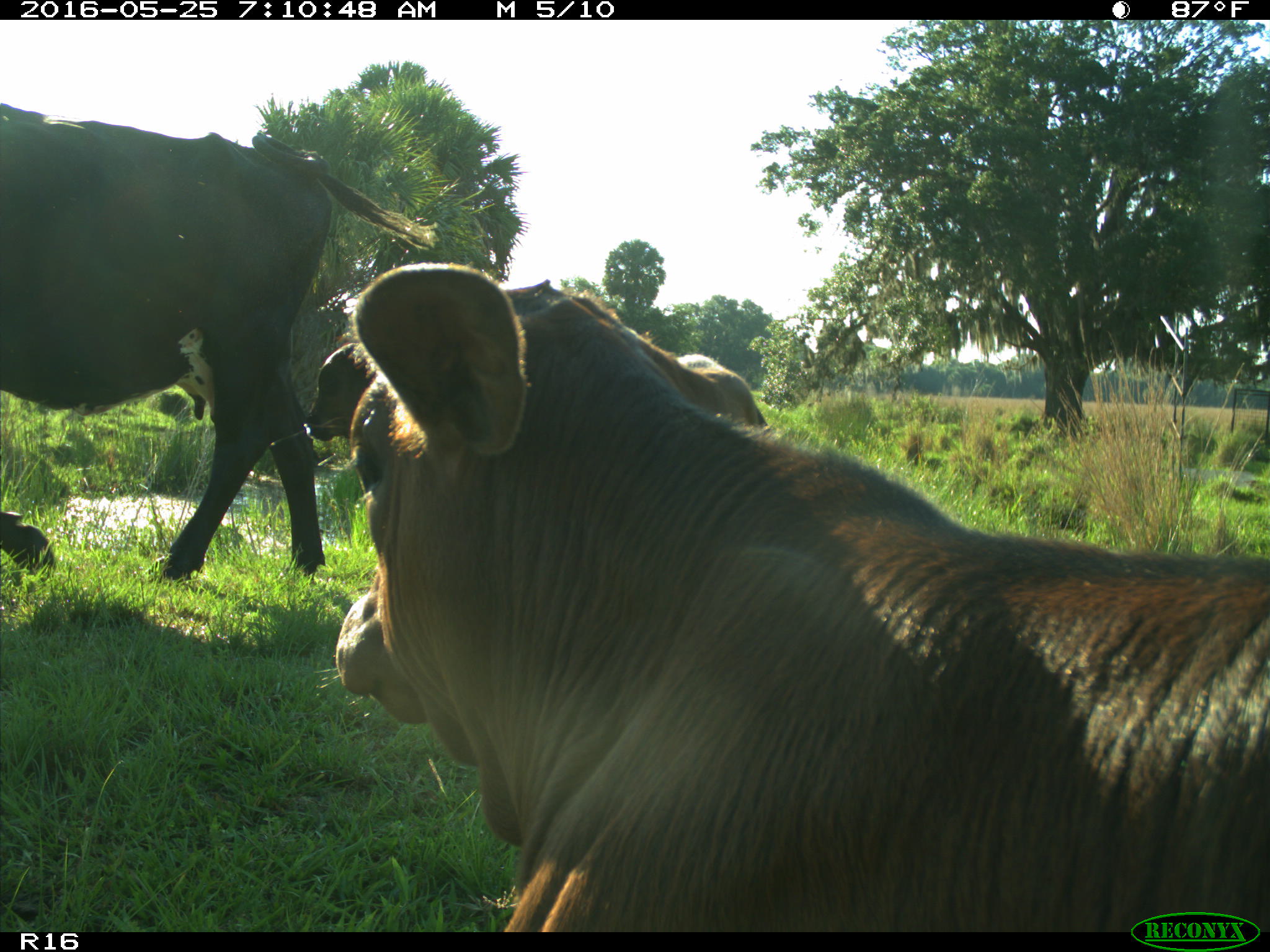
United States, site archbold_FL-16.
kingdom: Animalia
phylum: Chordata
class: Mammalia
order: Artiodactyla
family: Bovidae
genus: Bos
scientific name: Bos taurus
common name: domestic cow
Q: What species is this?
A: Bos taurus (domestic cow).